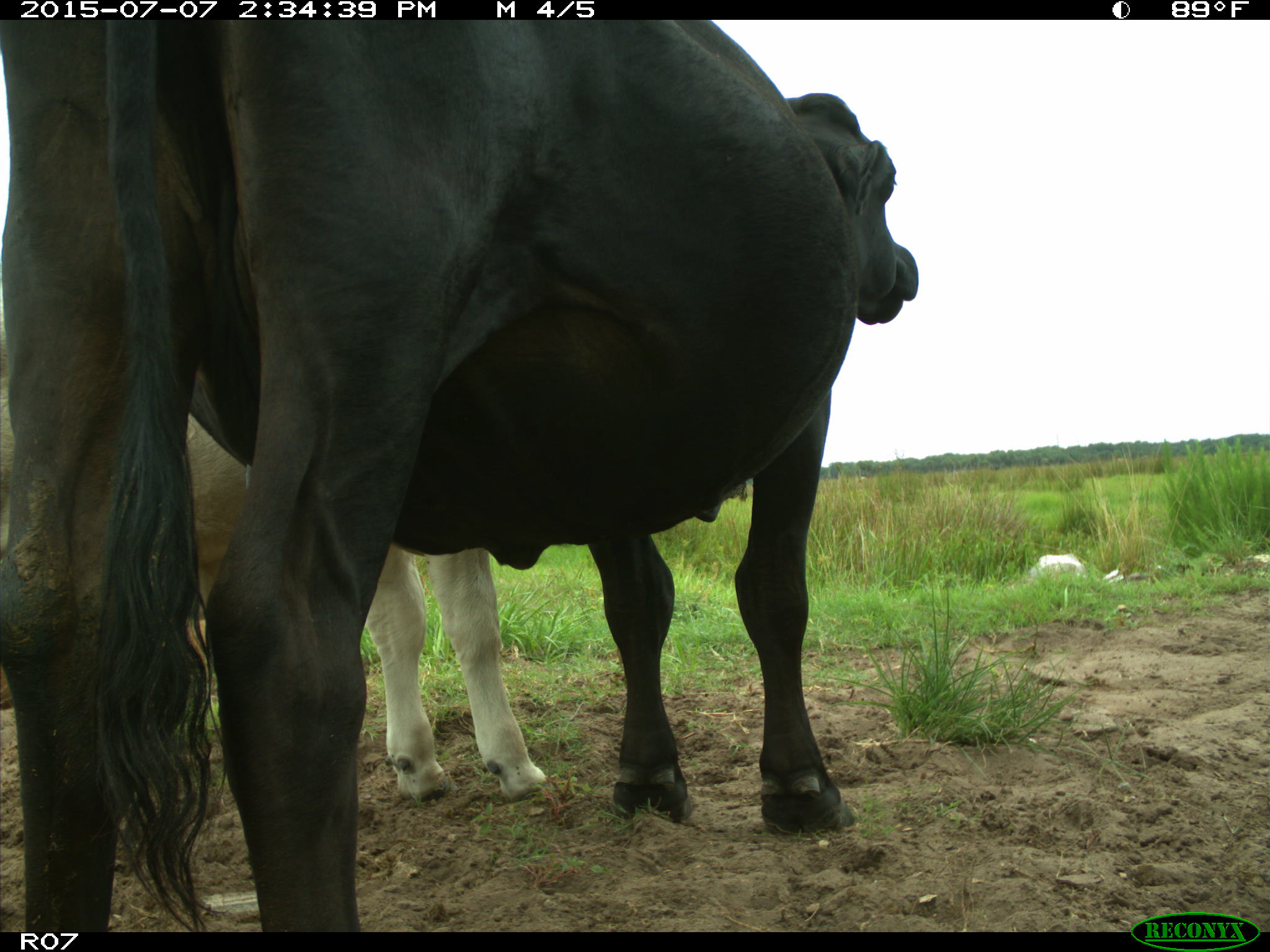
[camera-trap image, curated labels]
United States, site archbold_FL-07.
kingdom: Animalia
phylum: Chordata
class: Mammalia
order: Artiodactyla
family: Bovidae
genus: Bos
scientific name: Bos taurus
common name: domestic cow